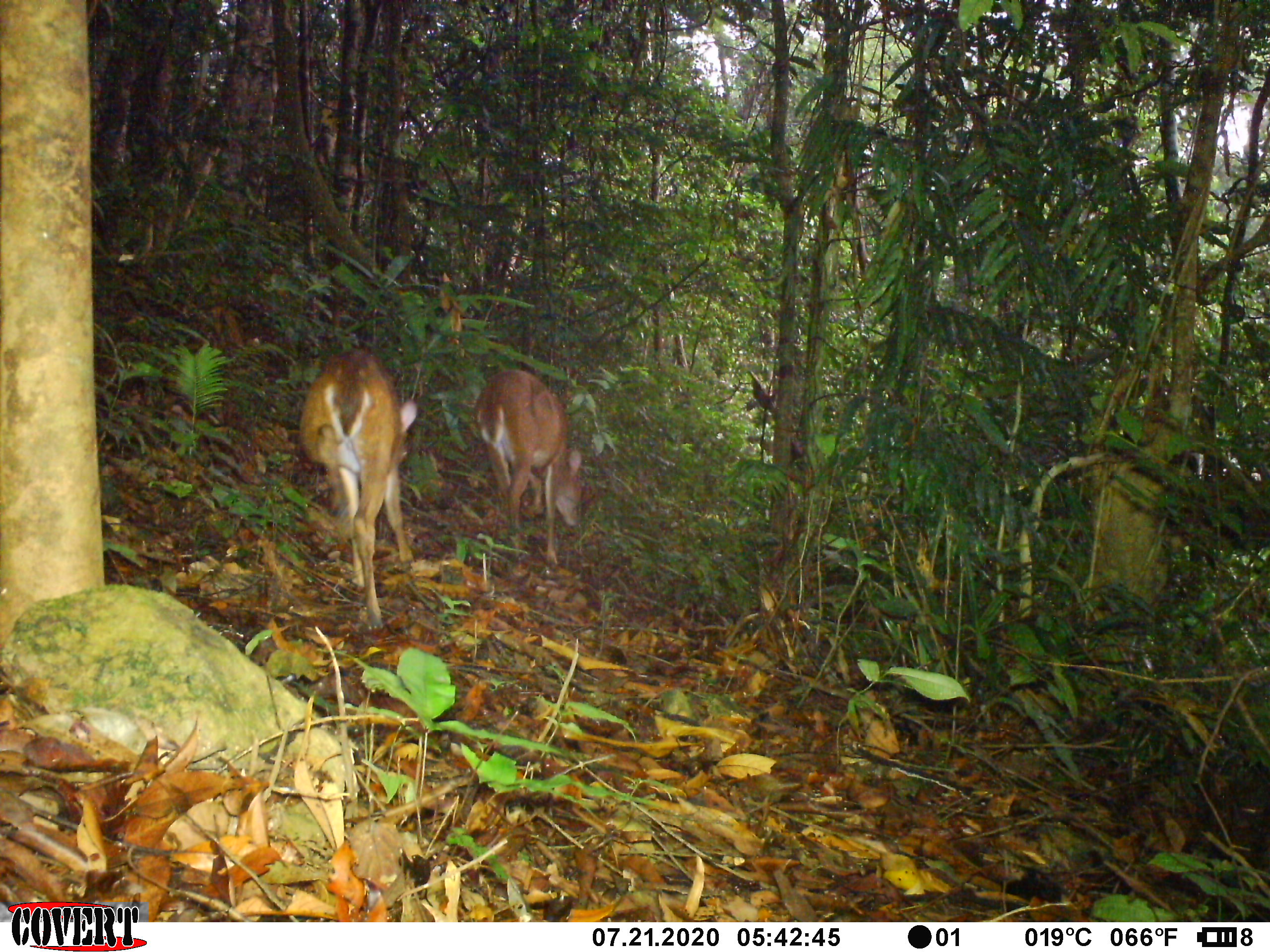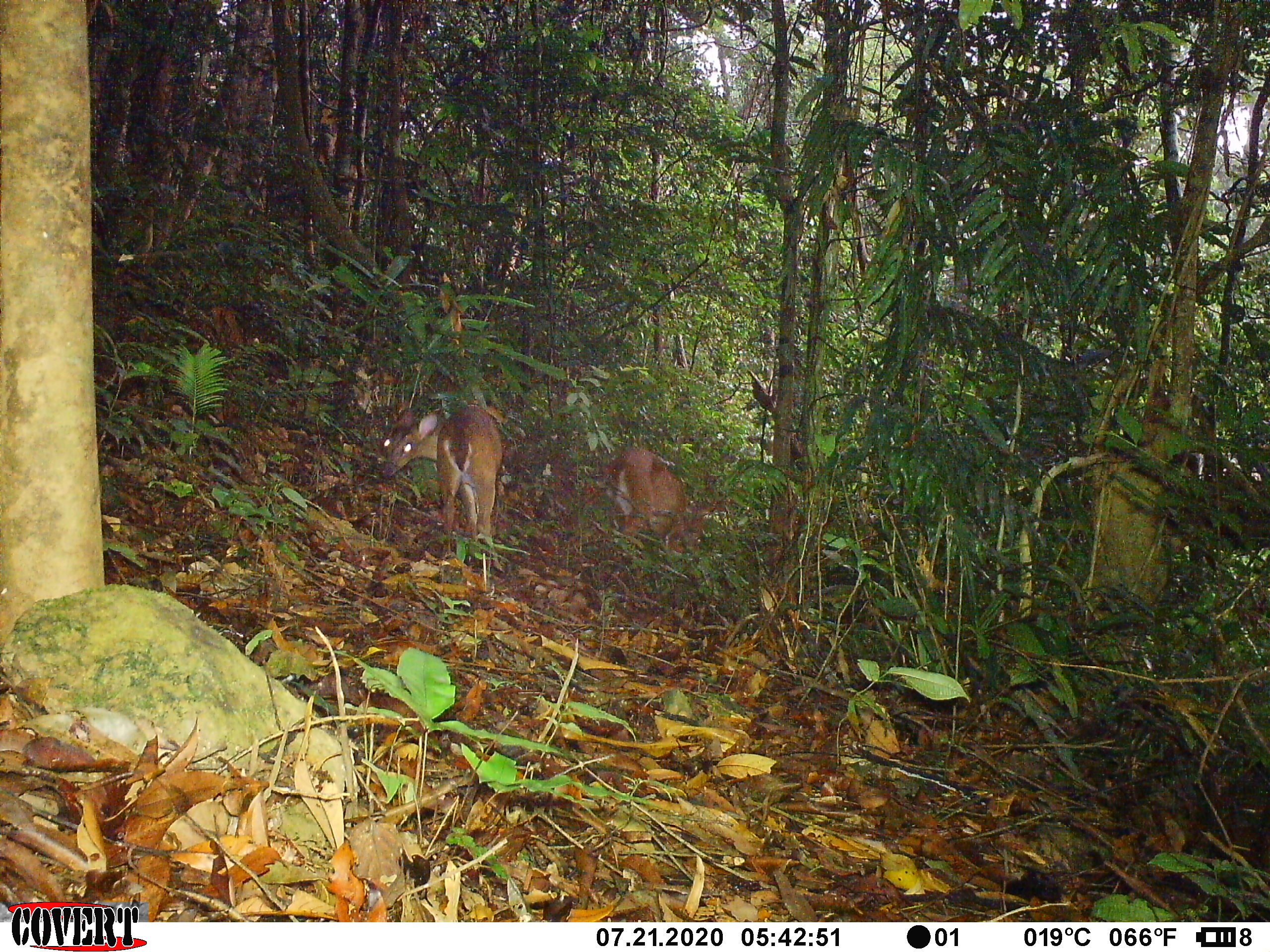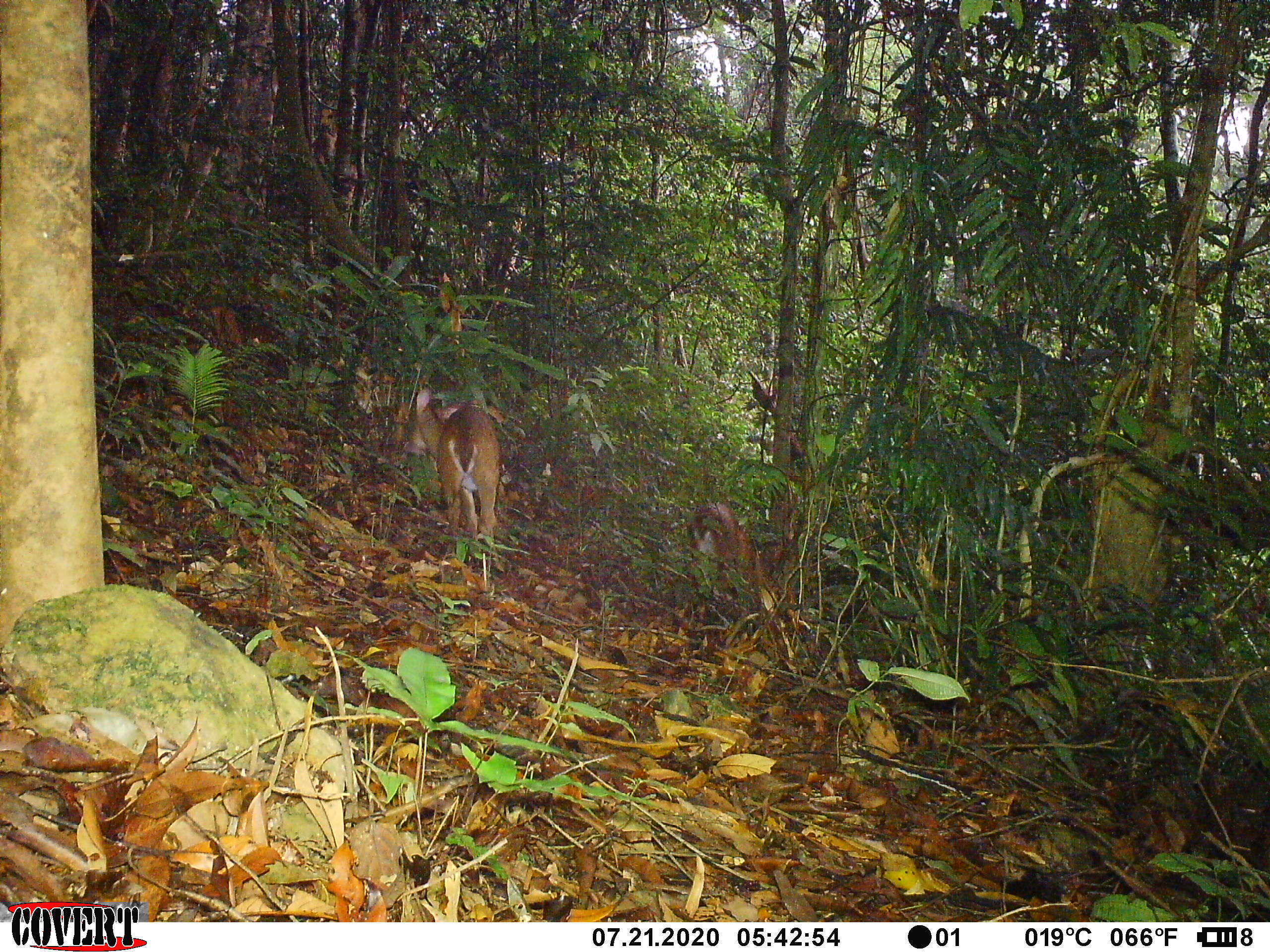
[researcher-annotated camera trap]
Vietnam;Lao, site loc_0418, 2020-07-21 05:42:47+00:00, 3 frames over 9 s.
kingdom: Animalia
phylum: Chordata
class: Mammalia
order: Artiodactyla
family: Cervidae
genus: Muntiacus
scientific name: Muntiacus vuquangensis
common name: large-antlered muntjac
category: large antlered muntjac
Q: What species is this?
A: Large antlered muntjac (large-antlered muntjac) (Muntiacus vuquangensis).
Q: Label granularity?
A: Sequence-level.